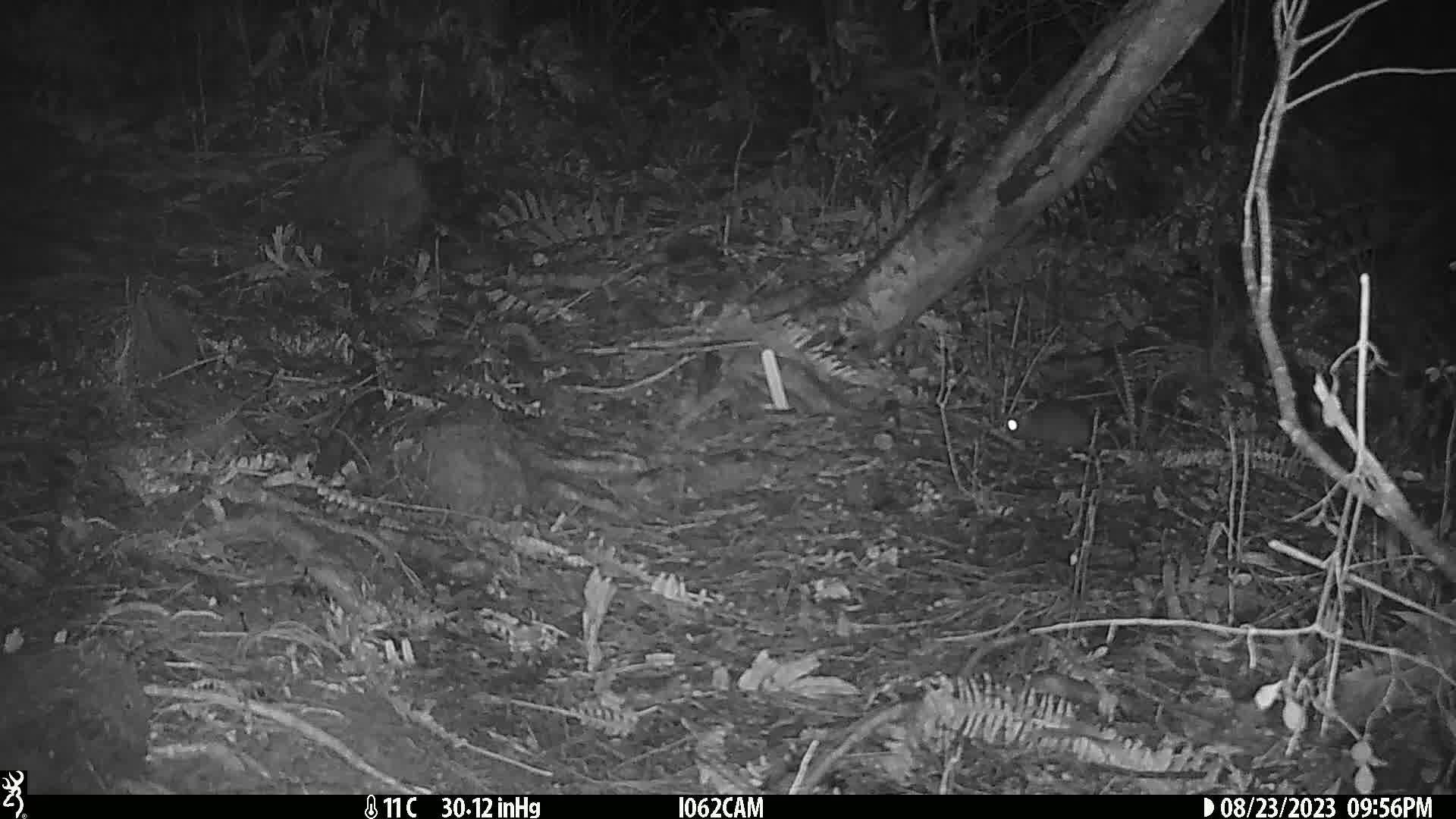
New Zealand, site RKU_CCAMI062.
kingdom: Animalia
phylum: Chordata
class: Mammalia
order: Rodentia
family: Muridae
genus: Rattus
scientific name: Rattus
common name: rat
Rat (Rattus).